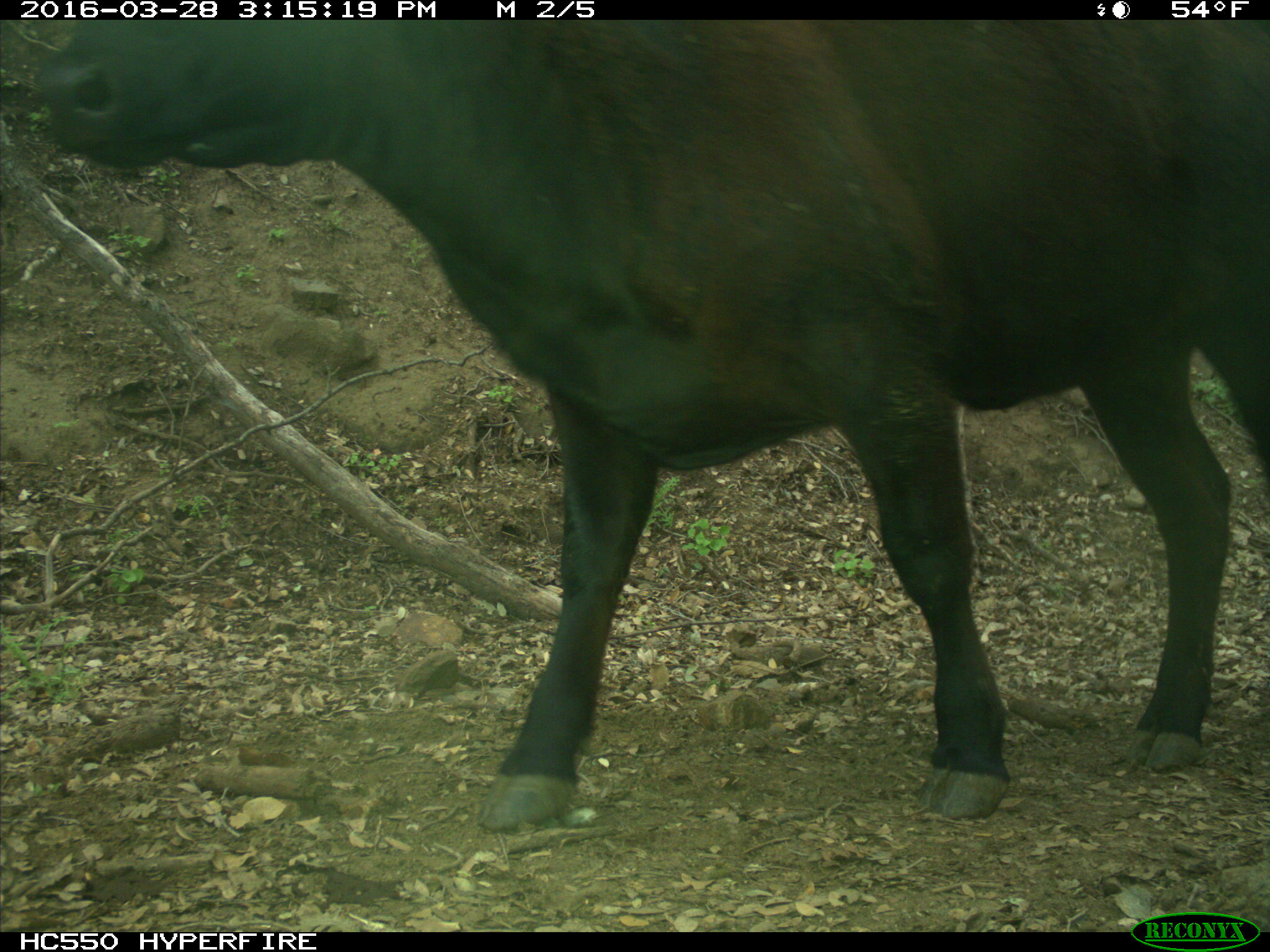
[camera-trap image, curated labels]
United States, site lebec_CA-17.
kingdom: Animalia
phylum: Chordata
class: Mammalia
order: Artiodactyla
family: Bovidae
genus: Bos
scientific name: Bos taurus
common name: domestic cow